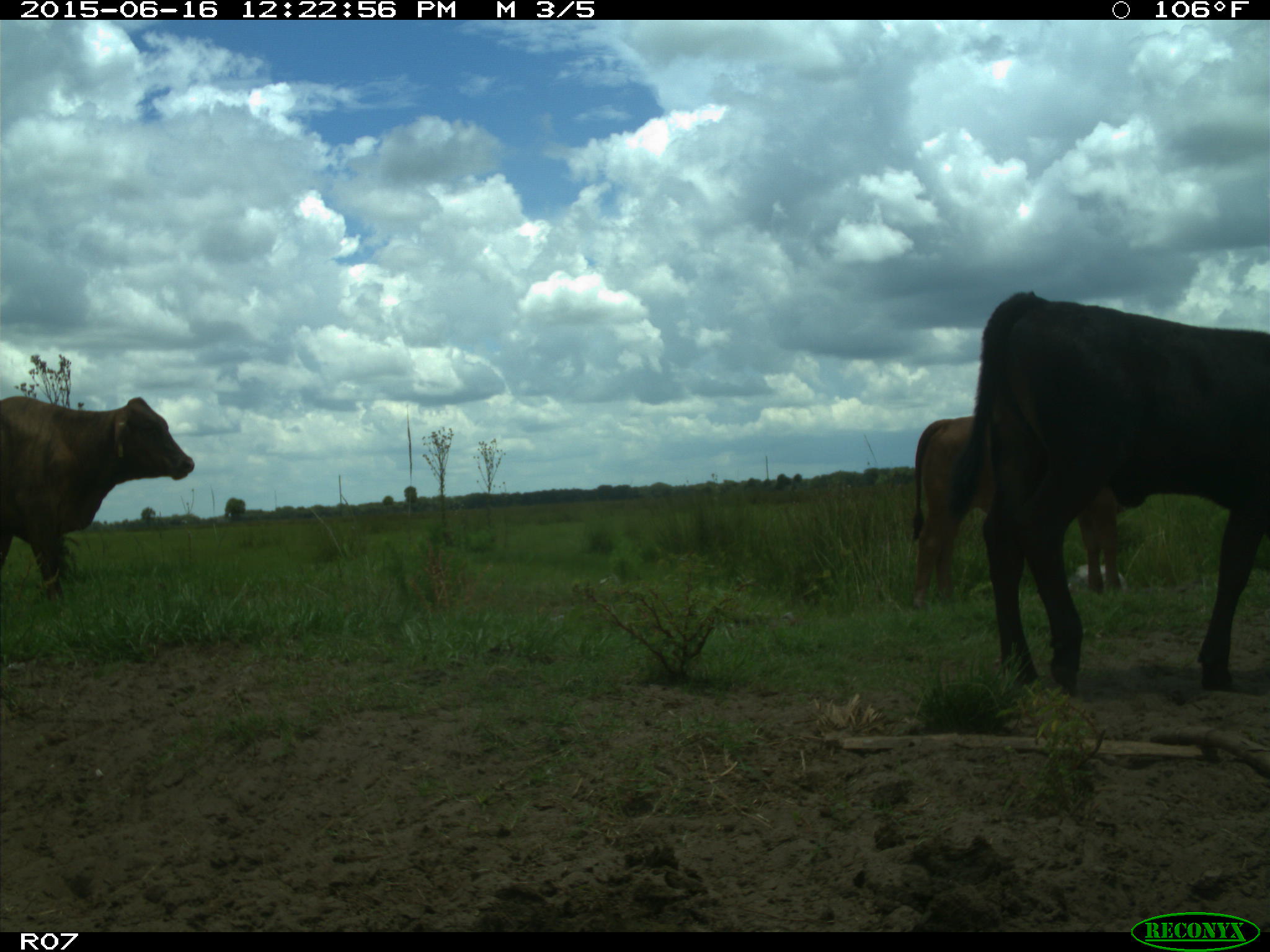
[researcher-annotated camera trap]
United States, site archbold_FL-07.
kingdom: Animalia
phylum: Chordata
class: Mammalia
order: Artiodactyla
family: Bovidae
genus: Bos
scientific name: Bos taurus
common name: domestic cow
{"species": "Bos taurus (domestic cow)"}